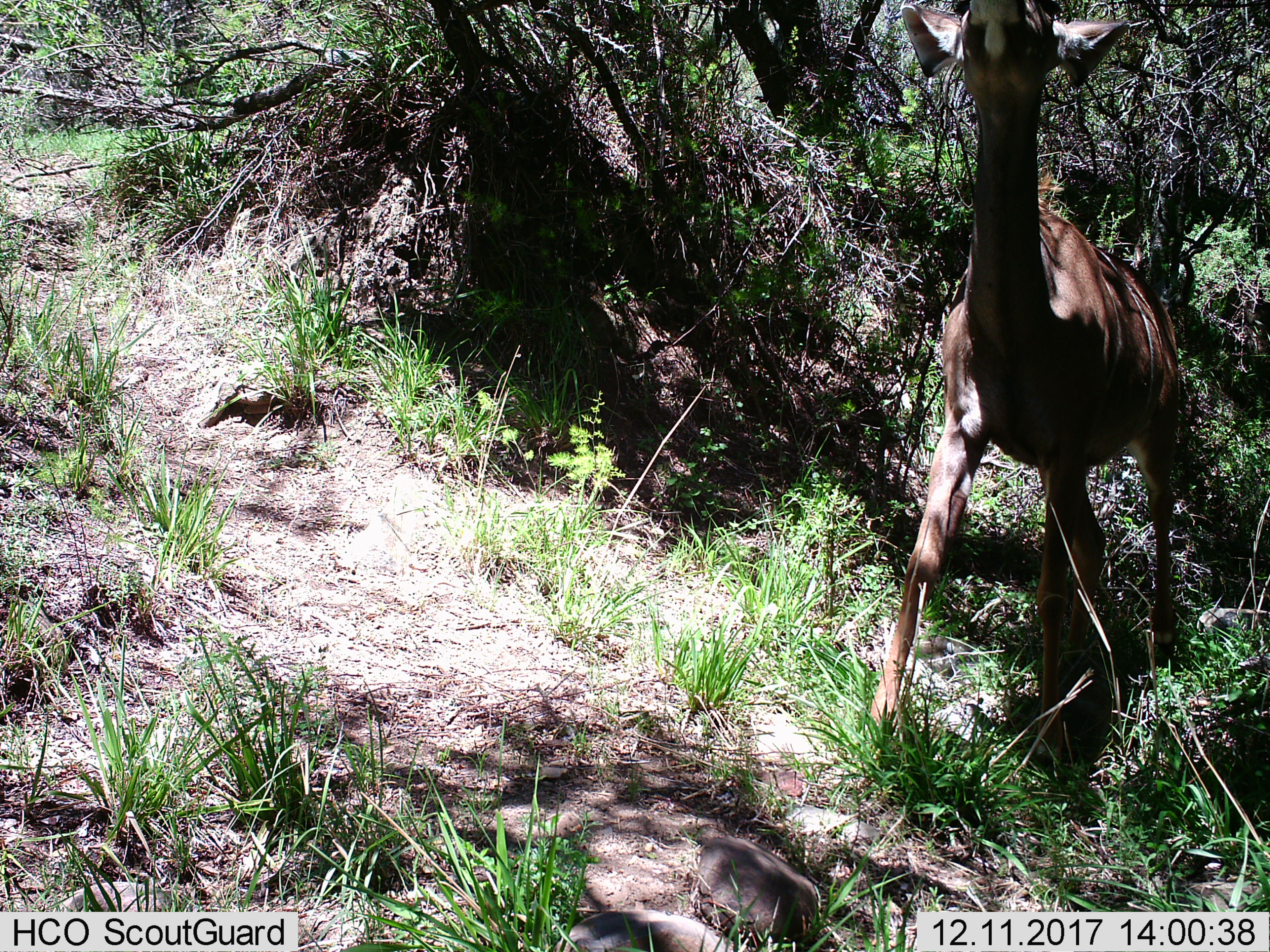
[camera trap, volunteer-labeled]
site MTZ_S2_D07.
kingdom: Animalia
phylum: Chordata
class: Mammalia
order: Artiodactyla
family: Bovidae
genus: Tragelaphus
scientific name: Tragelaphus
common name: kudu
Kudu (Tragelaphus), count 1. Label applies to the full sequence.